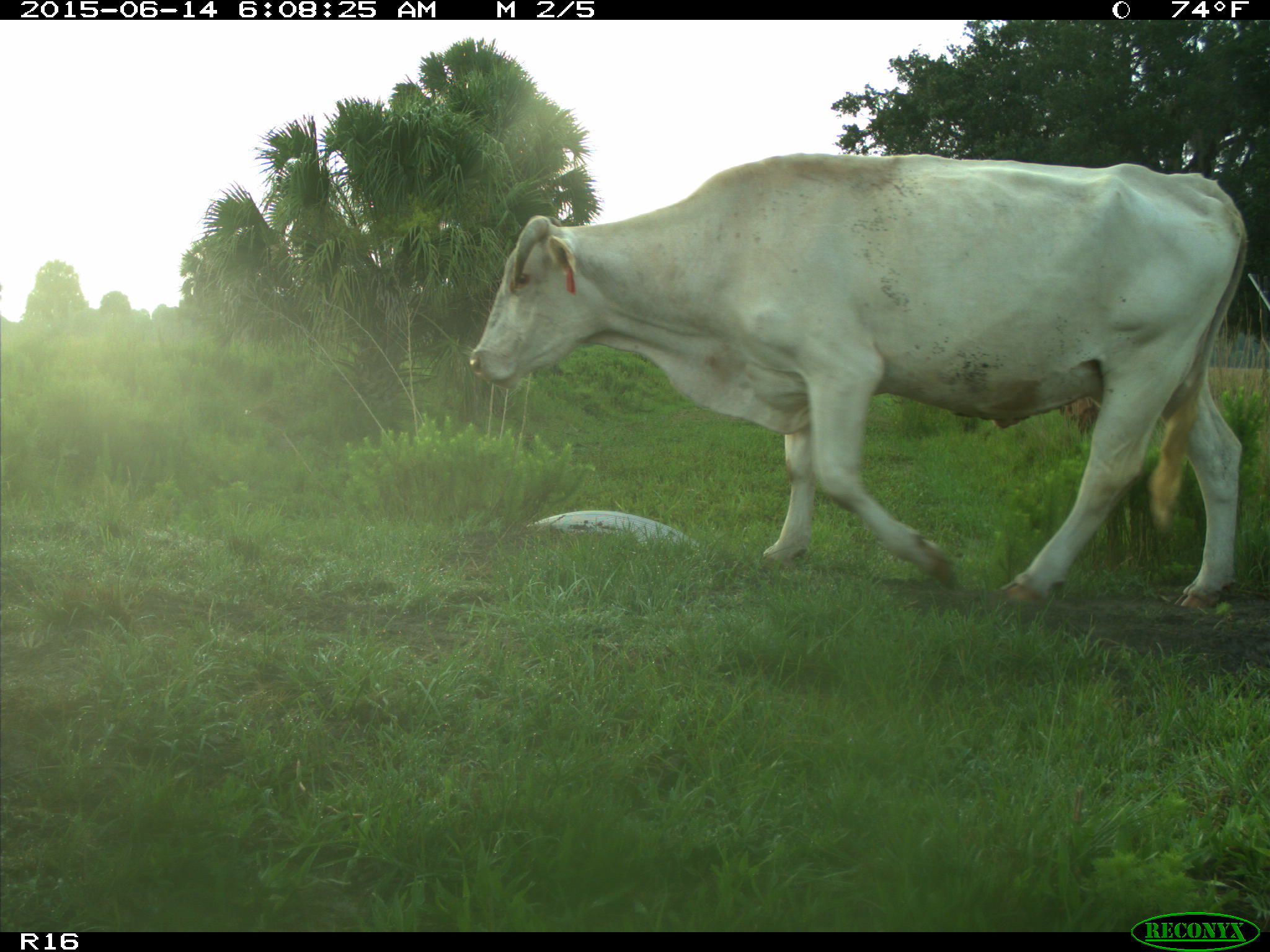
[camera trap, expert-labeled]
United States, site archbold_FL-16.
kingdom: Animalia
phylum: Chordata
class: Mammalia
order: Artiodactyla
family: Bovidae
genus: Bos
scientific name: Bos taurus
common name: domestic cow